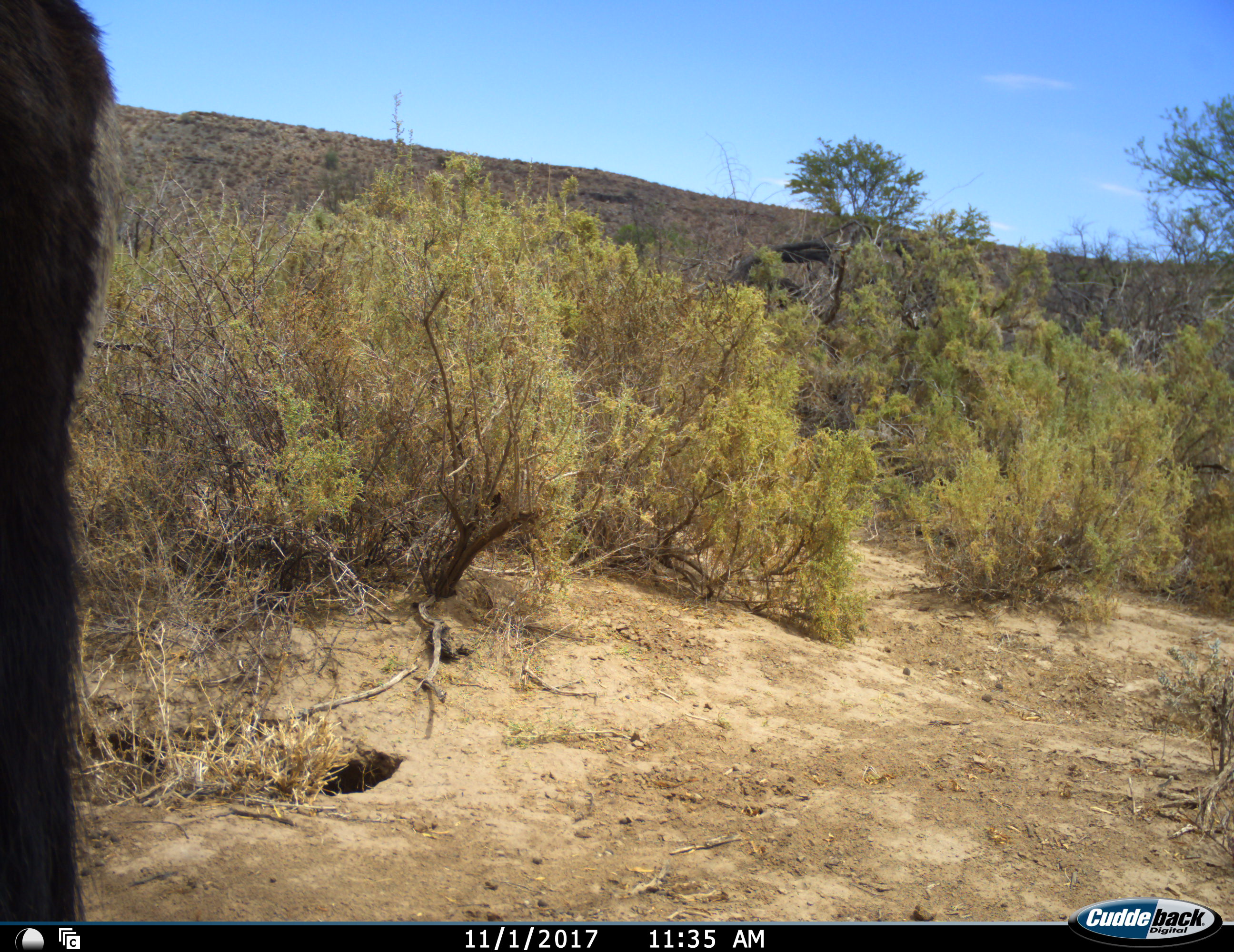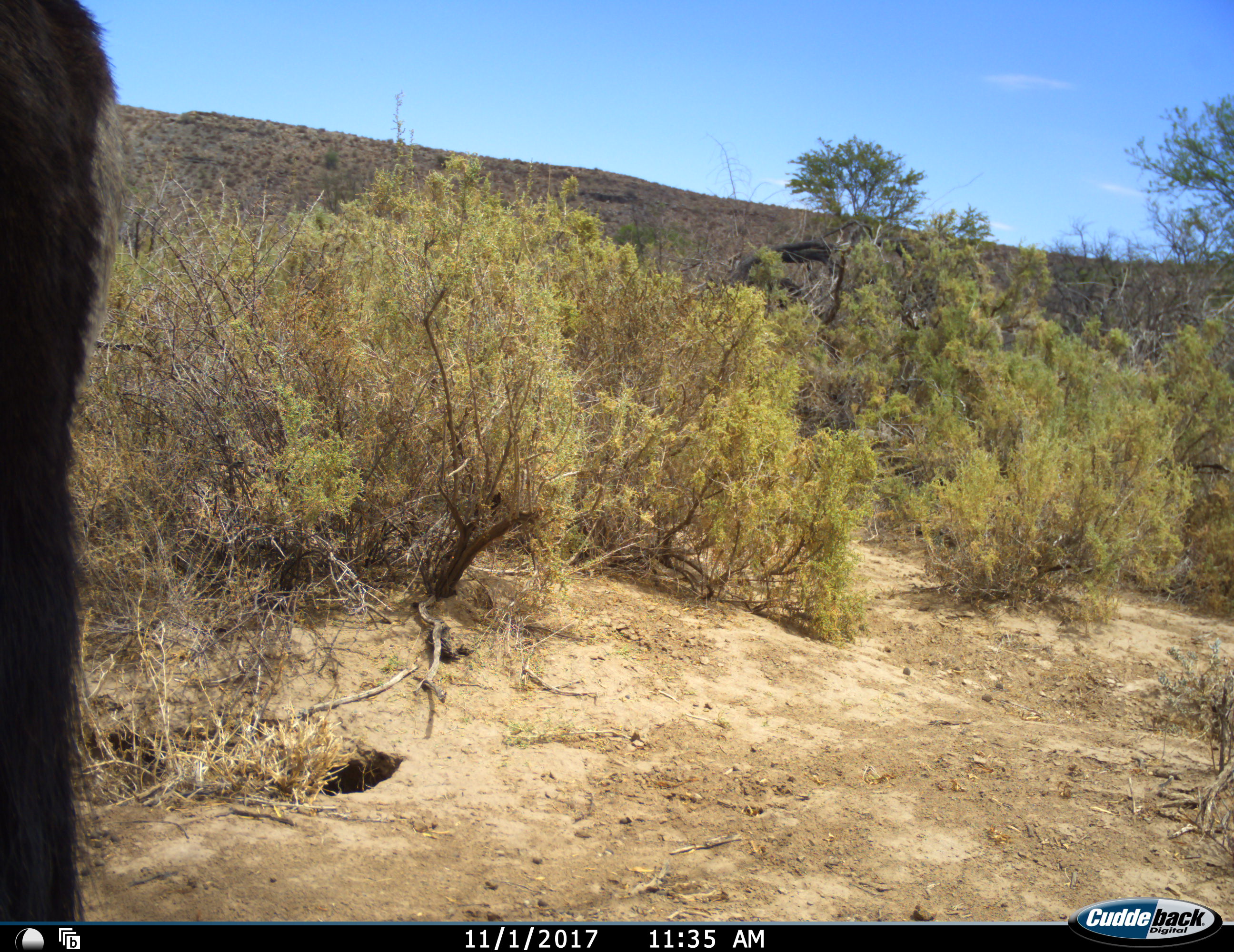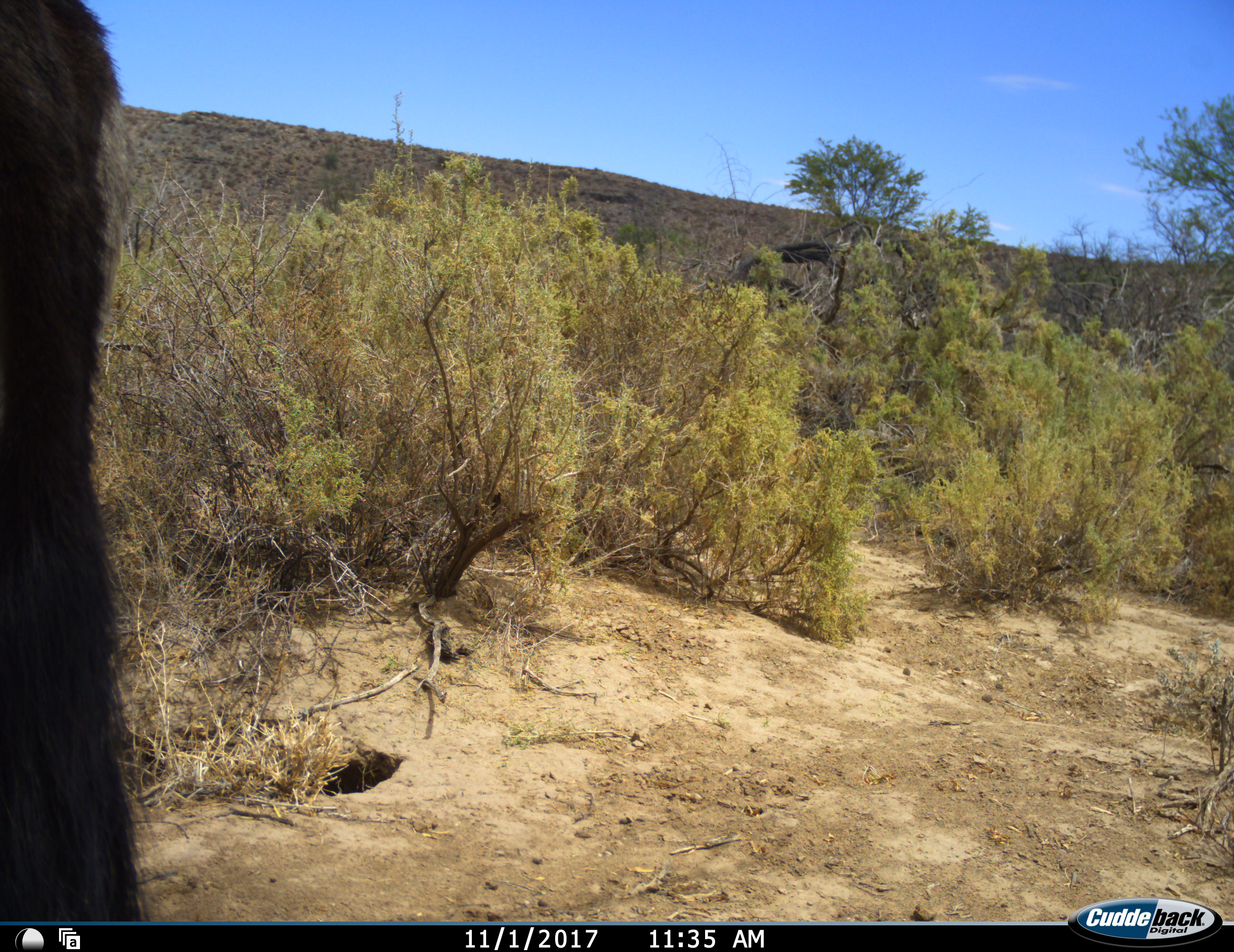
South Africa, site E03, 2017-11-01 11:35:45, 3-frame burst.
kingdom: Animalia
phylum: Chordata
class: Mammalia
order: Artiodactyla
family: Bovidae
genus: Oryx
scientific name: Oryx gazella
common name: gemsbok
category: gemsbokoryx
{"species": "gemsbokoryx (gemsbok) (Oryx gazella)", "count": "1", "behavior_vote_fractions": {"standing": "100%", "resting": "0%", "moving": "25%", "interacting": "0%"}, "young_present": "0%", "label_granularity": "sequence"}